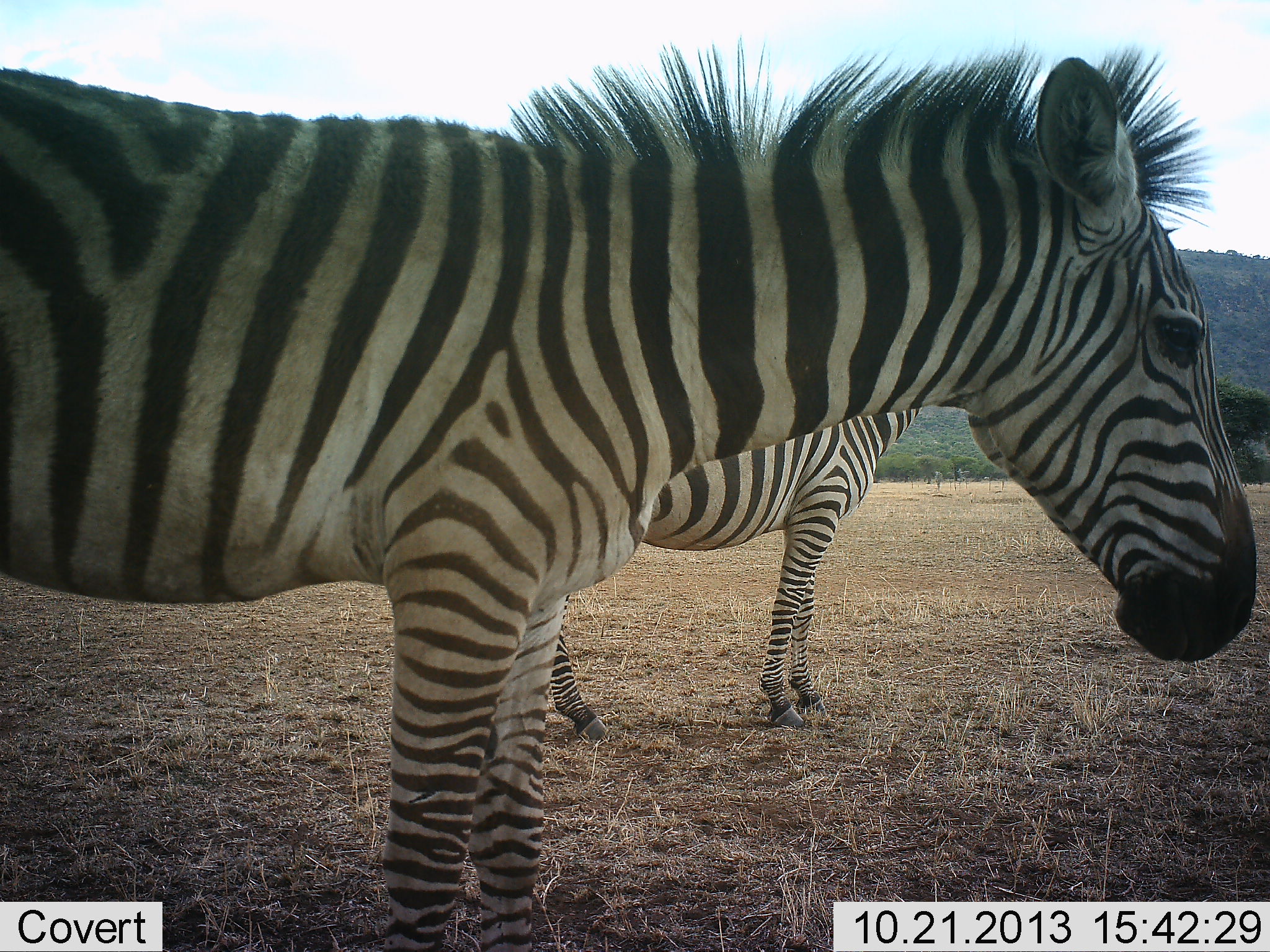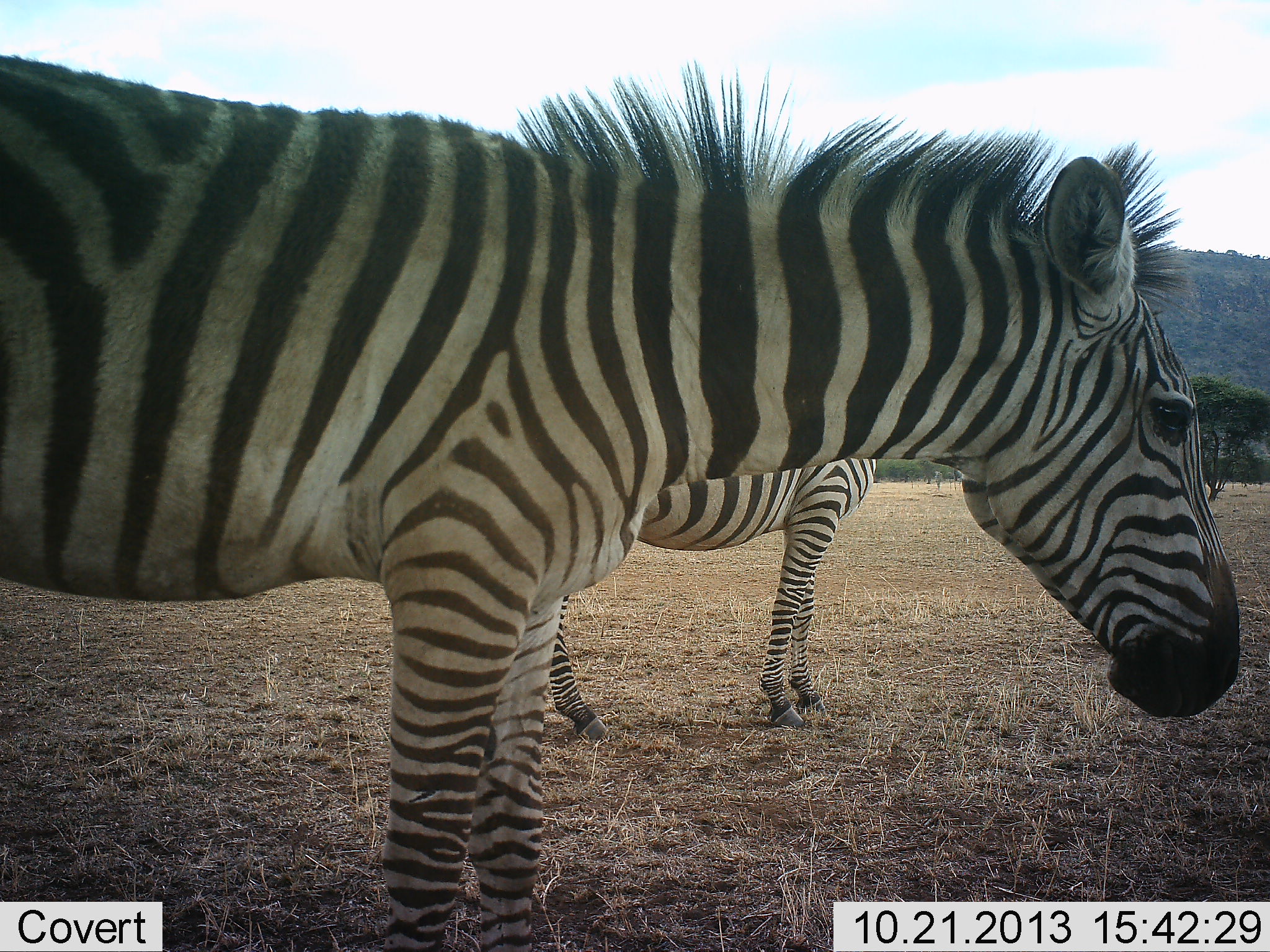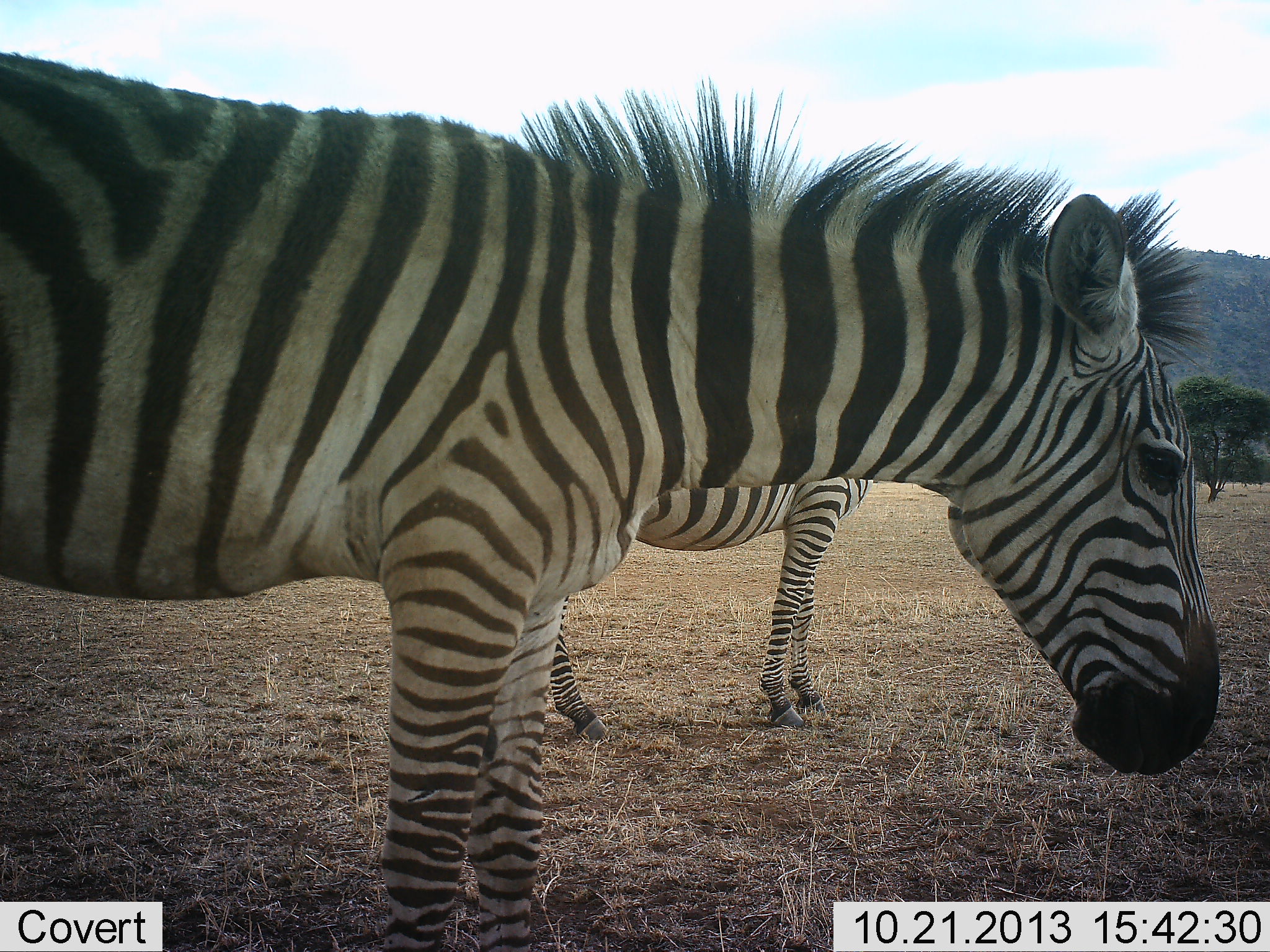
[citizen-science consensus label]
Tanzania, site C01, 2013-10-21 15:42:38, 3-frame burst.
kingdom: Animalia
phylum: Chordata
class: Mammalia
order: Perissodactyla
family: Equidae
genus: Equus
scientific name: Equus quagga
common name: plains zebra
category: zebra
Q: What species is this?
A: Zebra (plains zebra) (Equus quagga).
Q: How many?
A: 2.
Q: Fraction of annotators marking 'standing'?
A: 100%.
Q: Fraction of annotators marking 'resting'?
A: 0%.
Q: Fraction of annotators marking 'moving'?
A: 0%.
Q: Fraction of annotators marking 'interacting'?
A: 0%.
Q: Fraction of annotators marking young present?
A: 0%.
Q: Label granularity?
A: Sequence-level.